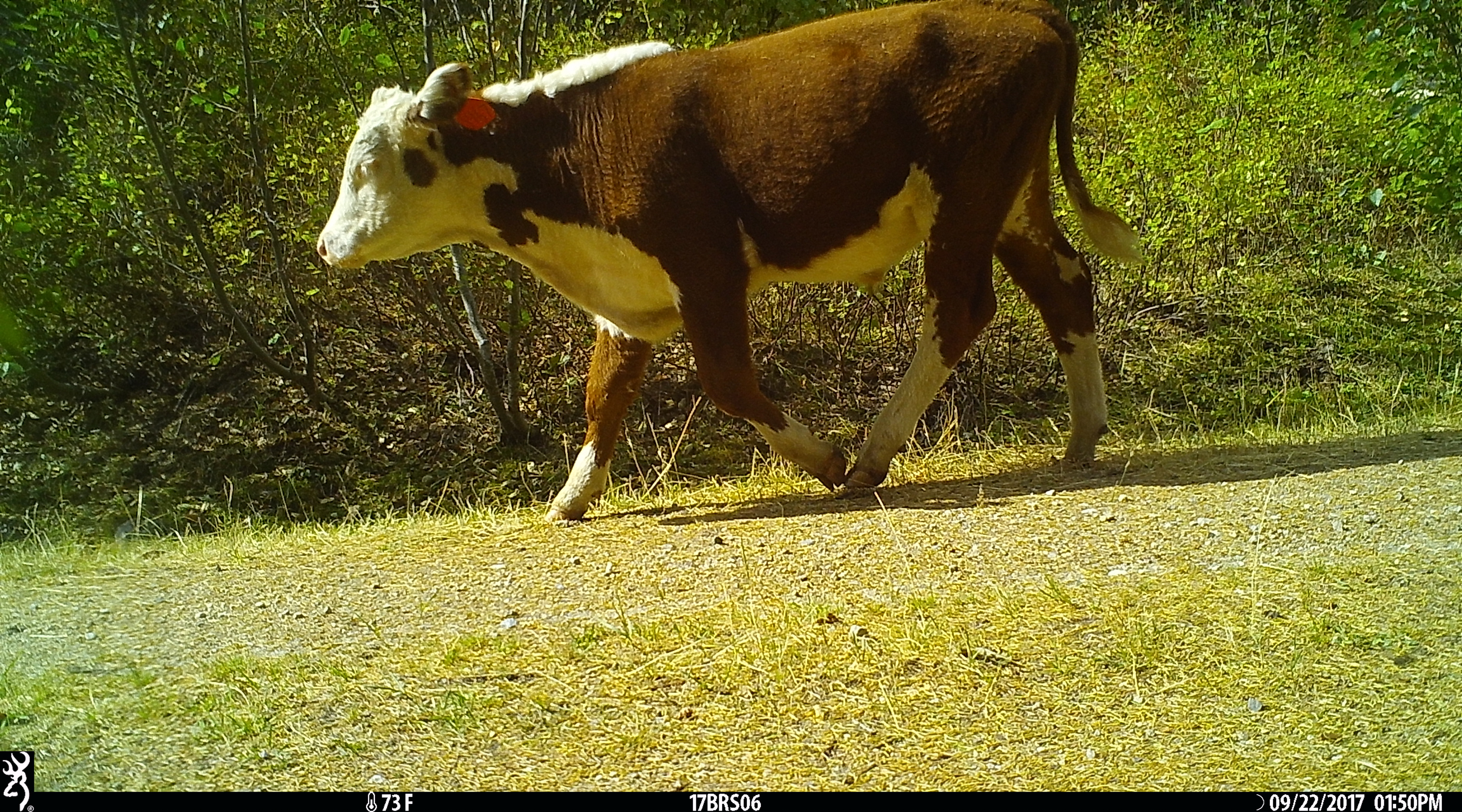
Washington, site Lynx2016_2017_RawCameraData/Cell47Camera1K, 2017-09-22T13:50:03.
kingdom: Animalia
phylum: Chordata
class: Mammalia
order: Artiodactyla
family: Bovidae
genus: Bos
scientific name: Bos taurus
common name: domestic cattle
Domestic cattle (Bos taurus). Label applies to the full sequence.